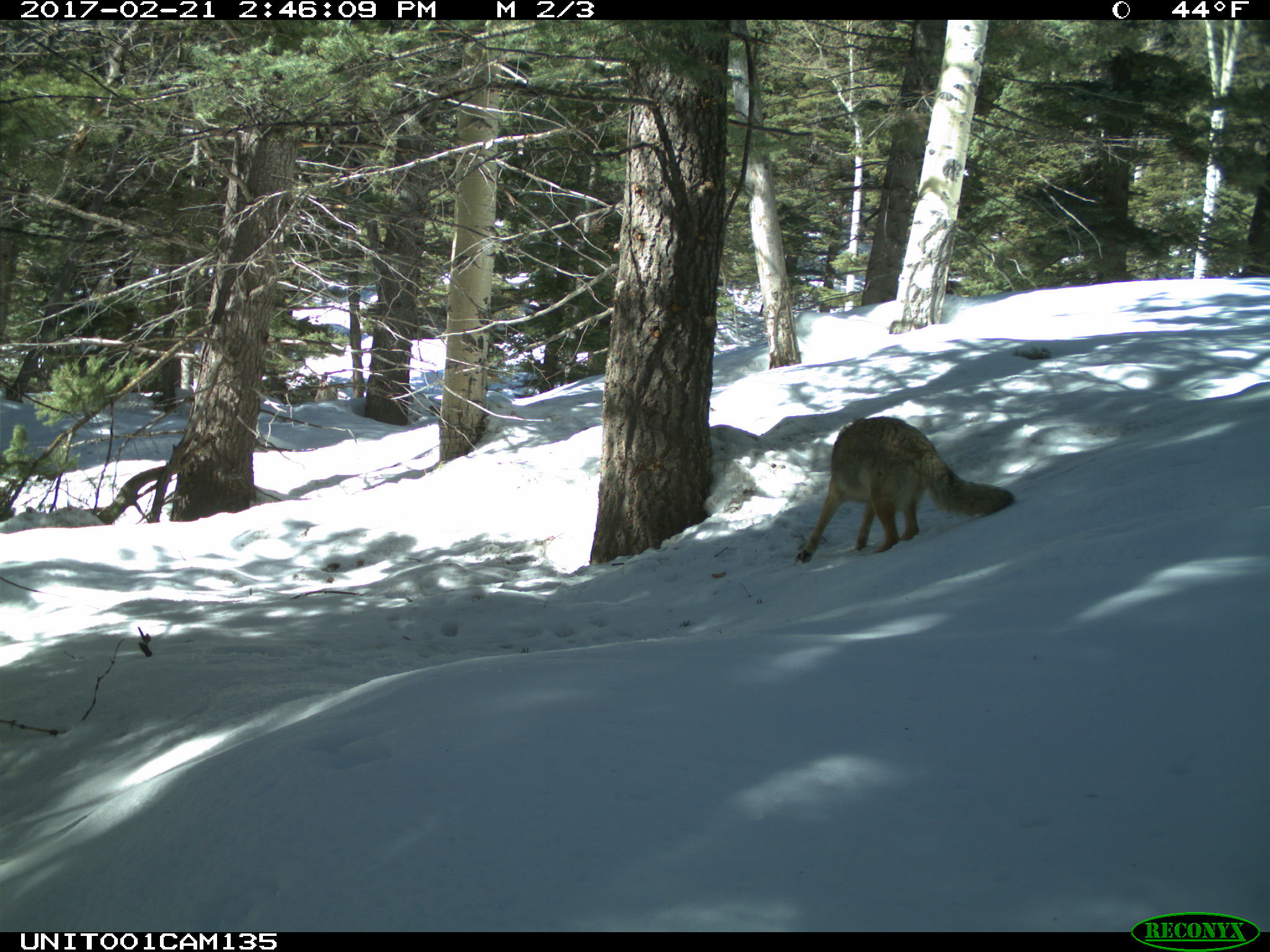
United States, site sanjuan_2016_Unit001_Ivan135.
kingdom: Animalia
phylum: Chordata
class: Mammalia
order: Carnivora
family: Canidae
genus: Canis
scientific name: Canis latrans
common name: coyote